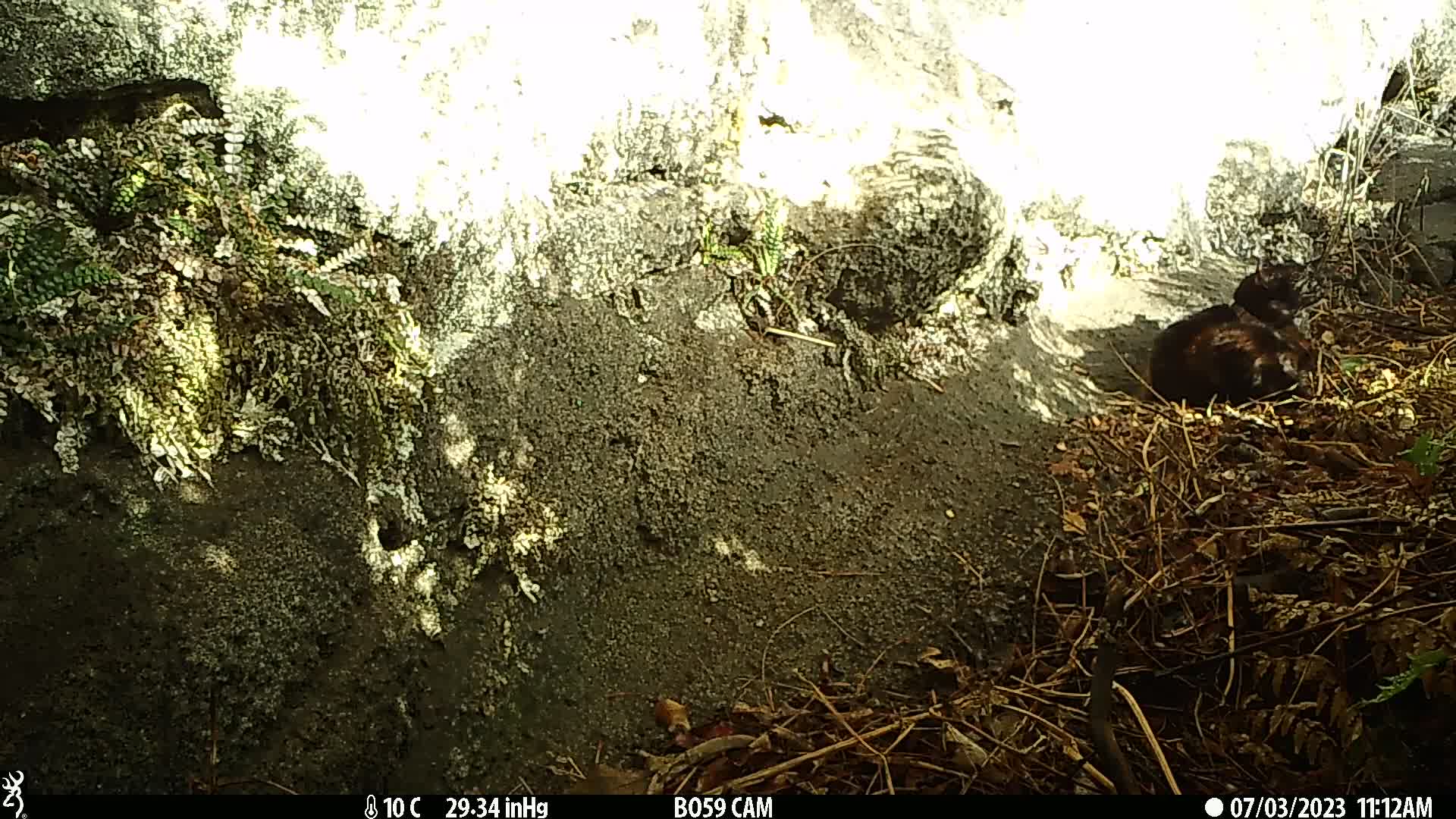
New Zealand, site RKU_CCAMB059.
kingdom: Animalia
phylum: Chordata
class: Mammalia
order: Carnivora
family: Felidae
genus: Felis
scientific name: Felis catus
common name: domestic cat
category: cat